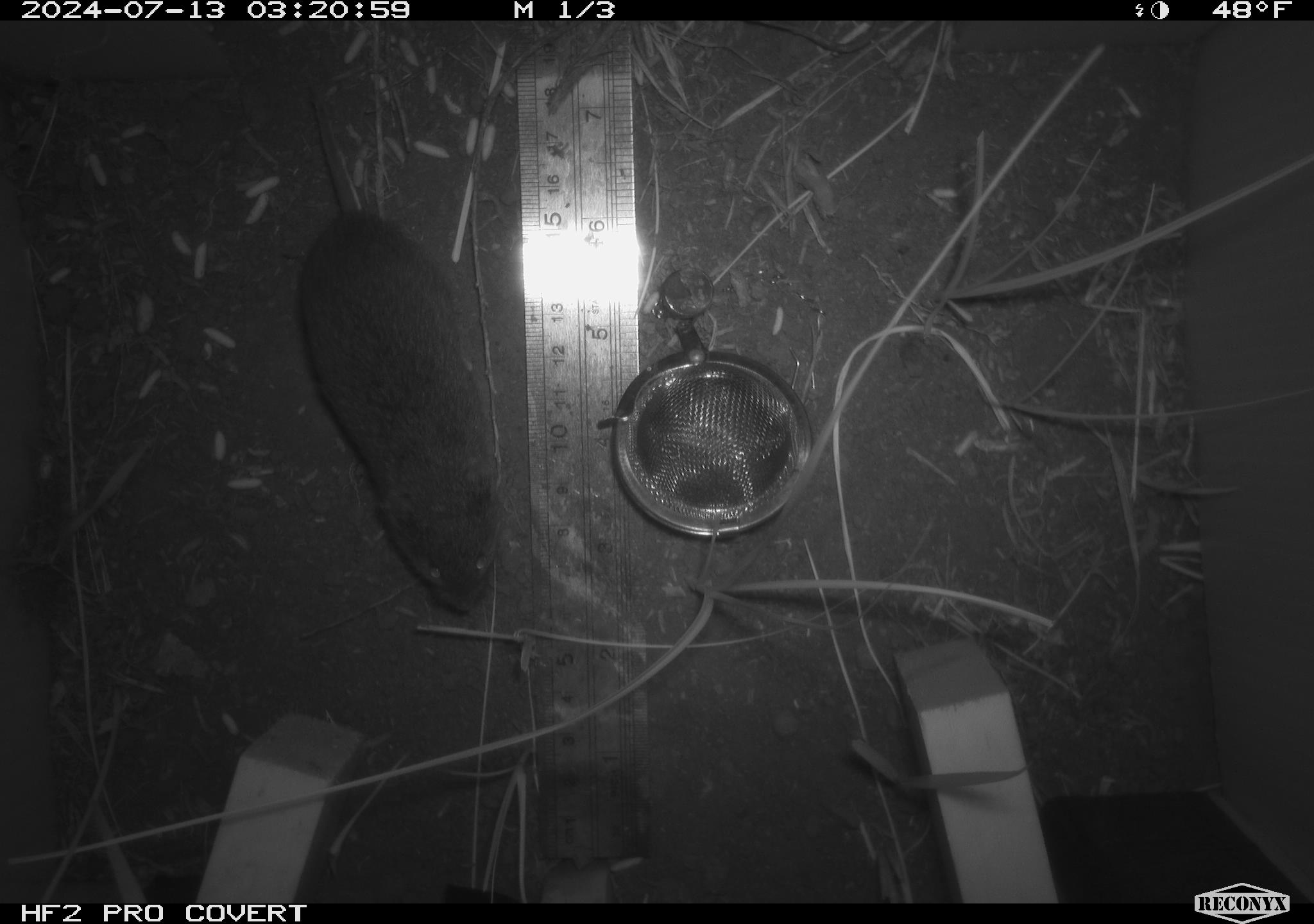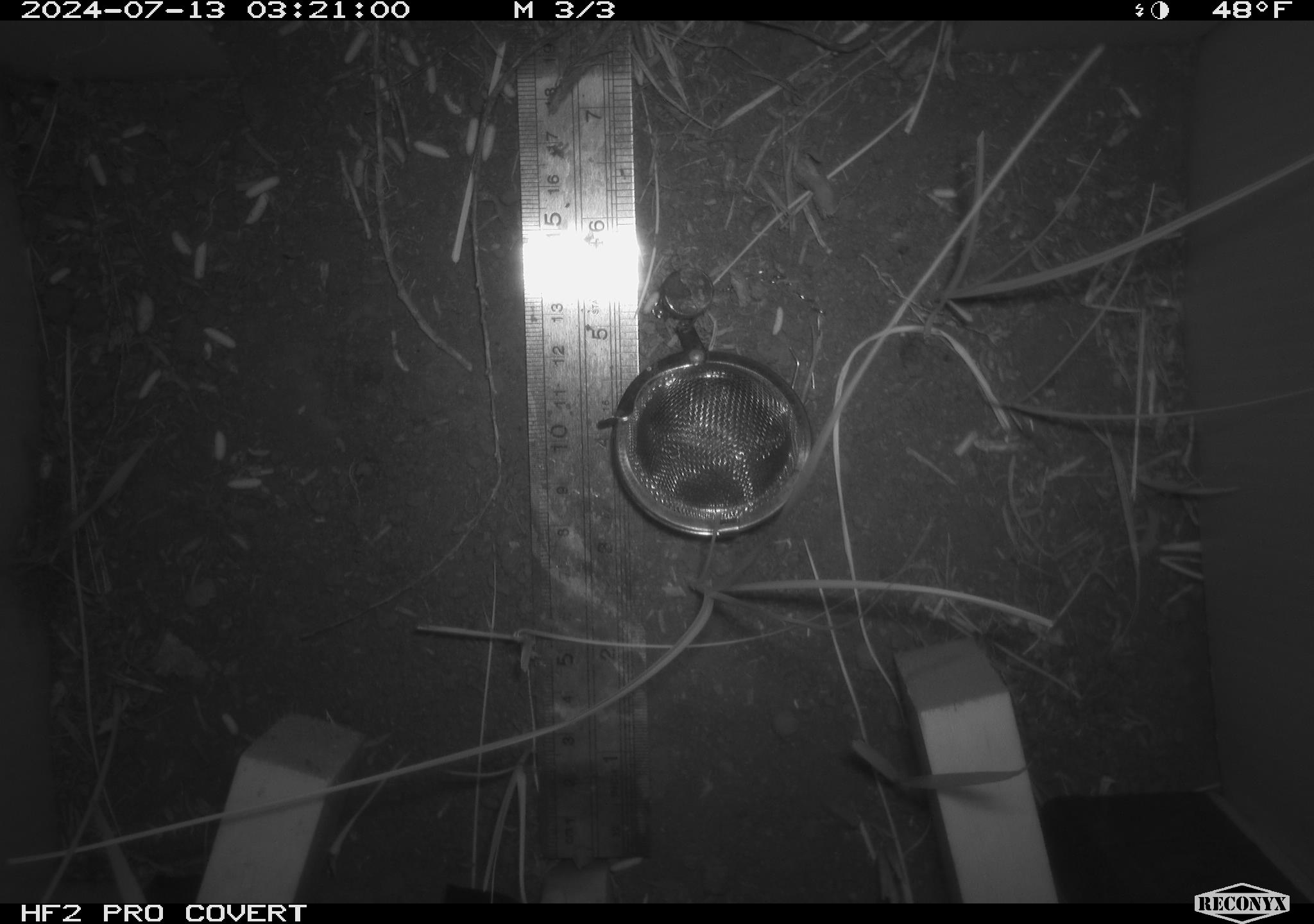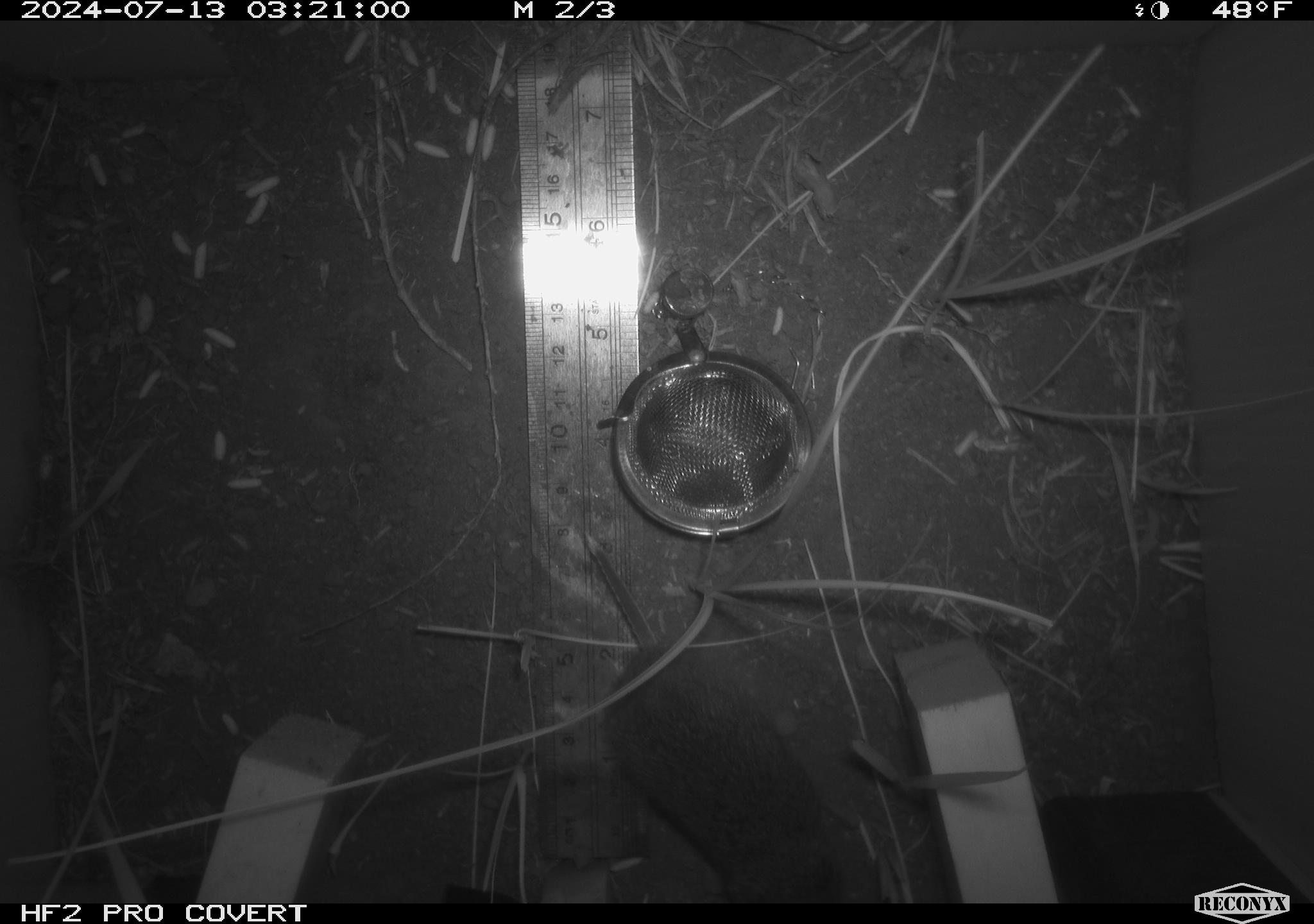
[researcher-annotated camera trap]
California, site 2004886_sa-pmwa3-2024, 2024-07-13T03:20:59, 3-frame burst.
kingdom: Animalia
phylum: Chordata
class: Mammalia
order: Rodentia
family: Cricetidae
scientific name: Arvicolinae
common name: voles, lemmings, and muskrats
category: arvicolinae subfamily